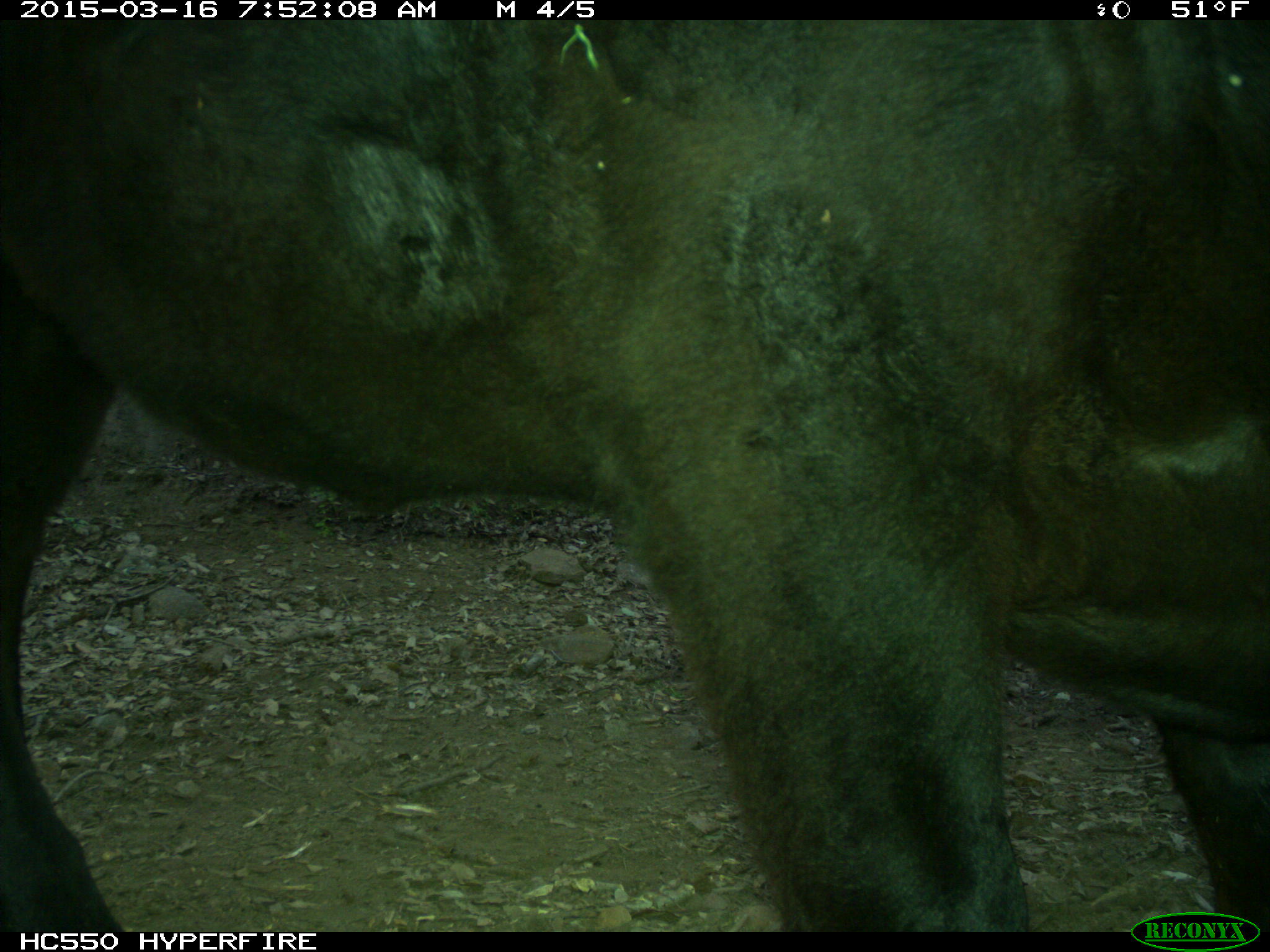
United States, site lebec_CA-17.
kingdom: Animalia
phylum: Chordata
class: Mammalia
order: Artiodactyla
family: Bovidae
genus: Bos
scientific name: Bos taurus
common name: domestic cow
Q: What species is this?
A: Bos taurus (domestic cow).